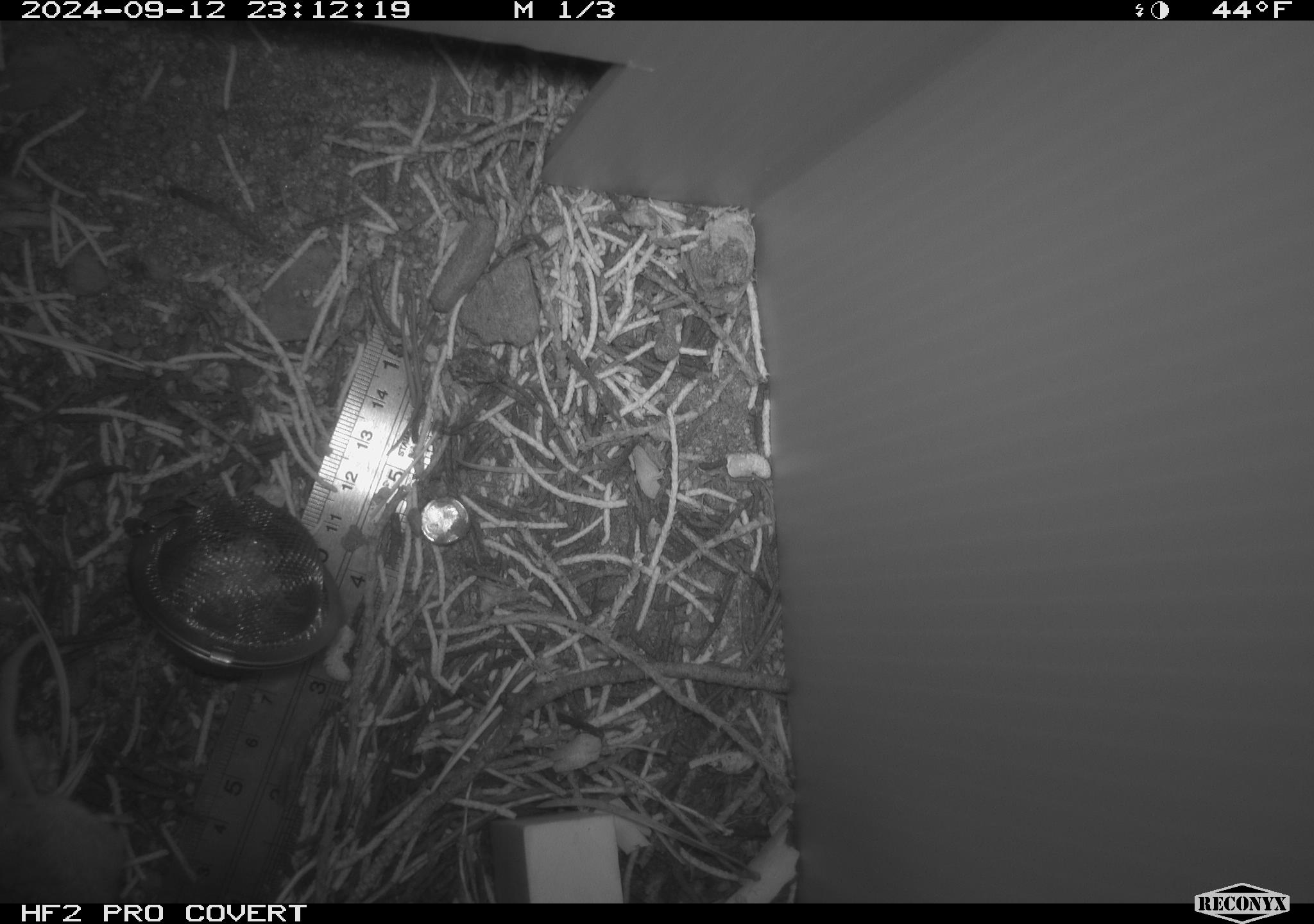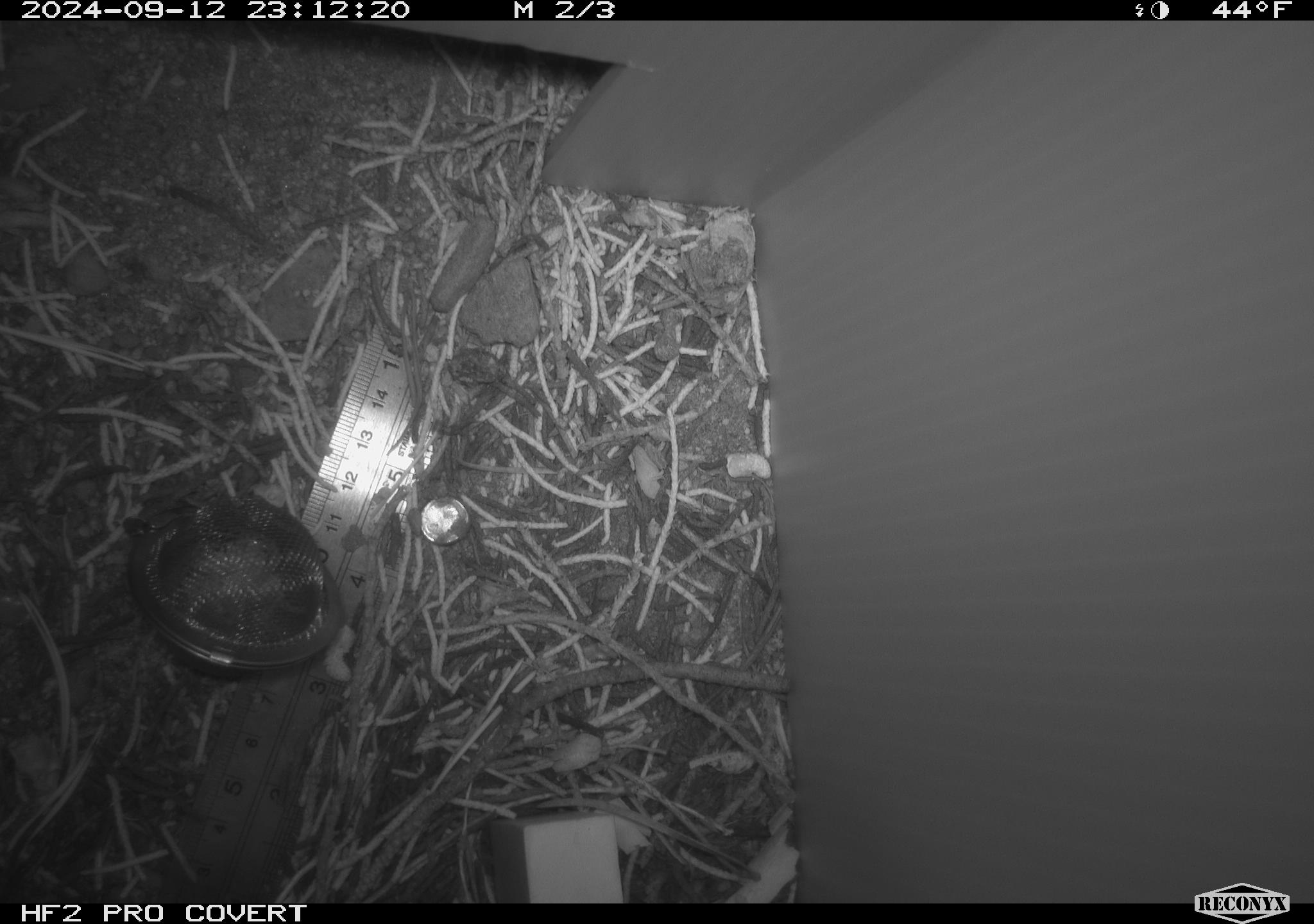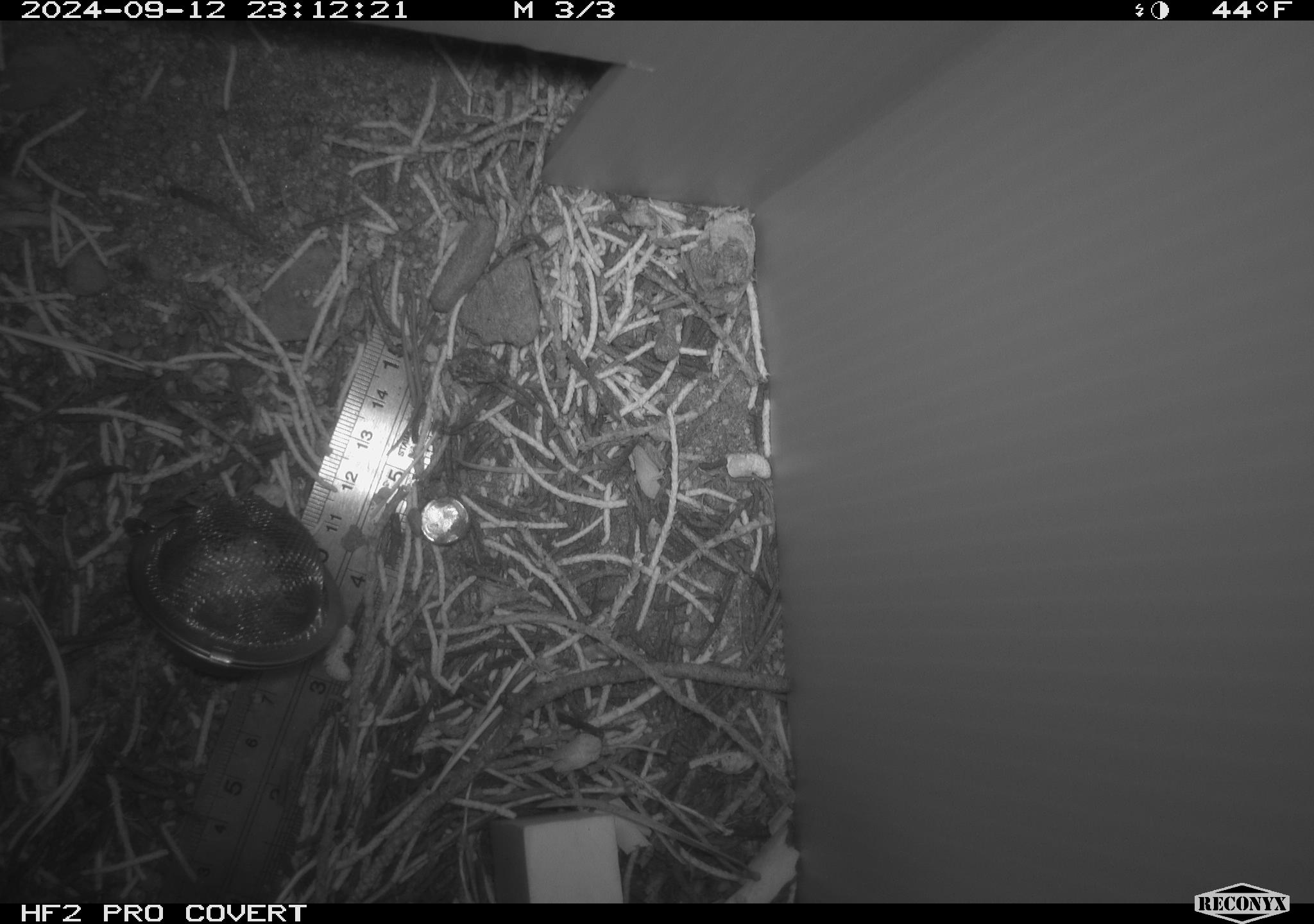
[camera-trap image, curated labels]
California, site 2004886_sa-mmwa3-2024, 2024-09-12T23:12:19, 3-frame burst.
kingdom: Animalia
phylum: Chordata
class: Mammalia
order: Rodentia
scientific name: Rodentia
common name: mouse species